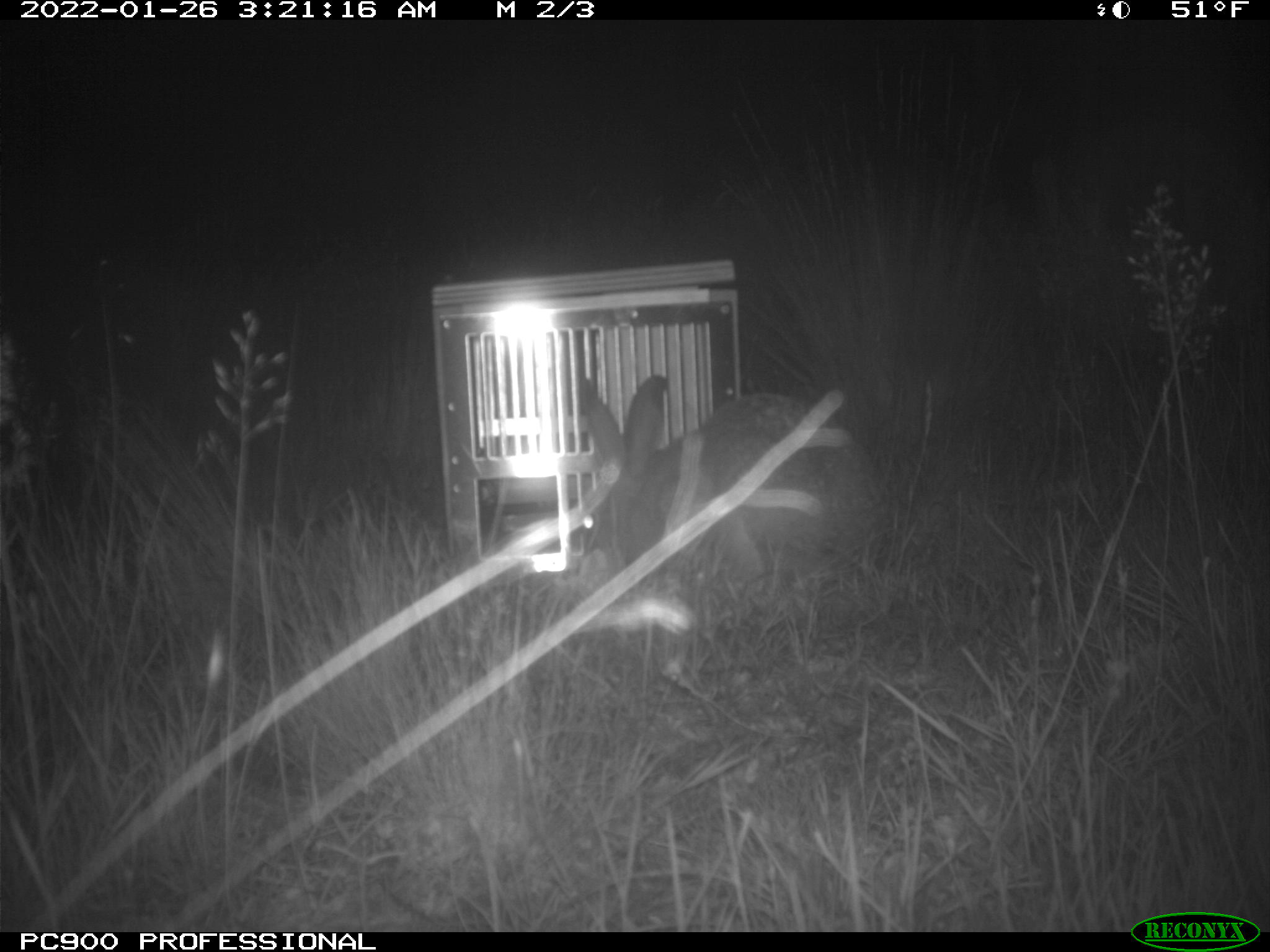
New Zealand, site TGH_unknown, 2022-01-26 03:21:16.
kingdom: Animalia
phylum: Chordata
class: Mammalia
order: Lagomorpha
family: Leporidae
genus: Lepus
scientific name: Lepus europaeus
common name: brown hare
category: hare